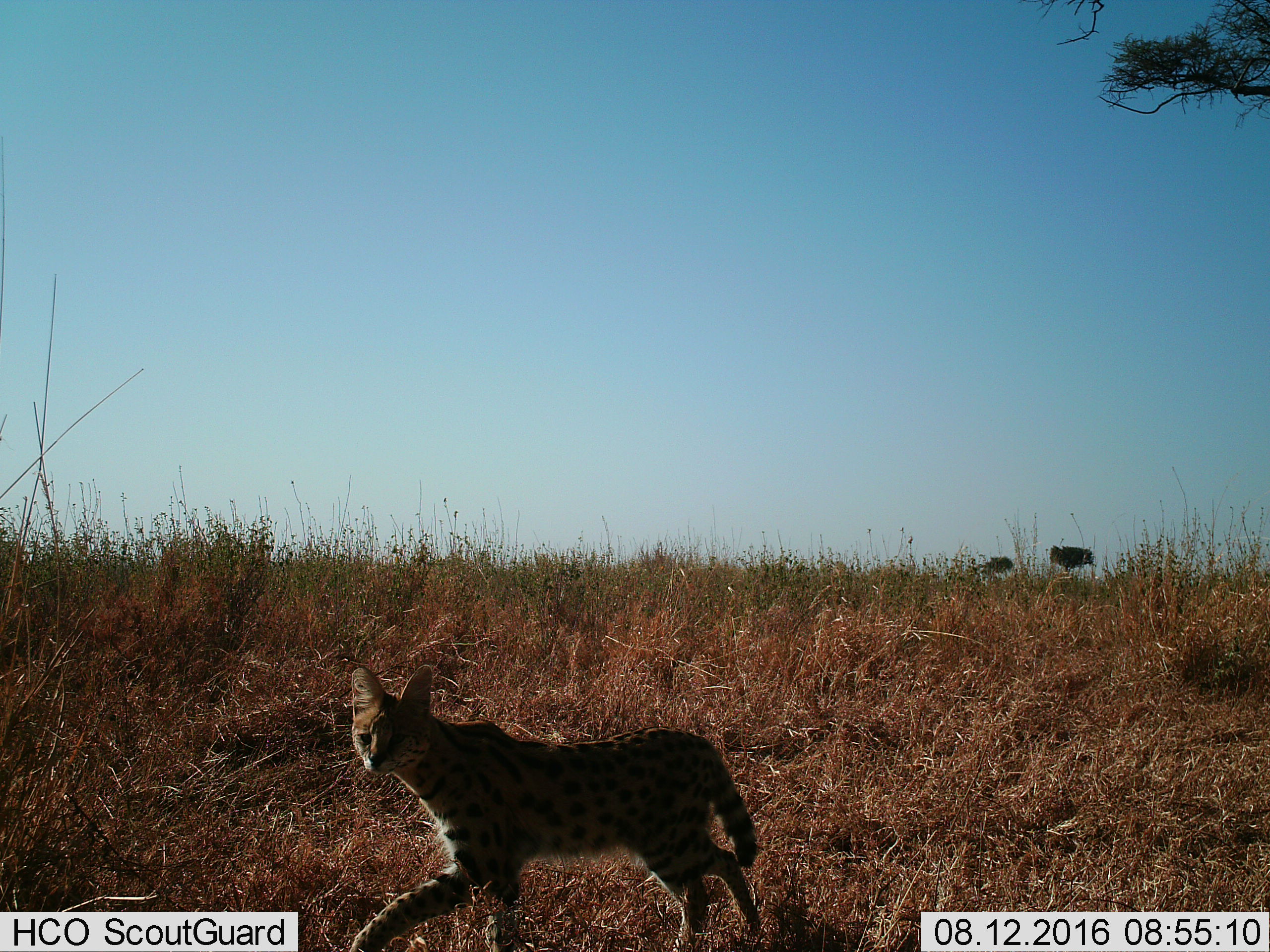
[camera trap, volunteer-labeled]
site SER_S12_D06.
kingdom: Animalia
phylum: Chordata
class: Mammalia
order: Carnivora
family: Felidae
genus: Leptailurus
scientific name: Leptailurus serval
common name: serval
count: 1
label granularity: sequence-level